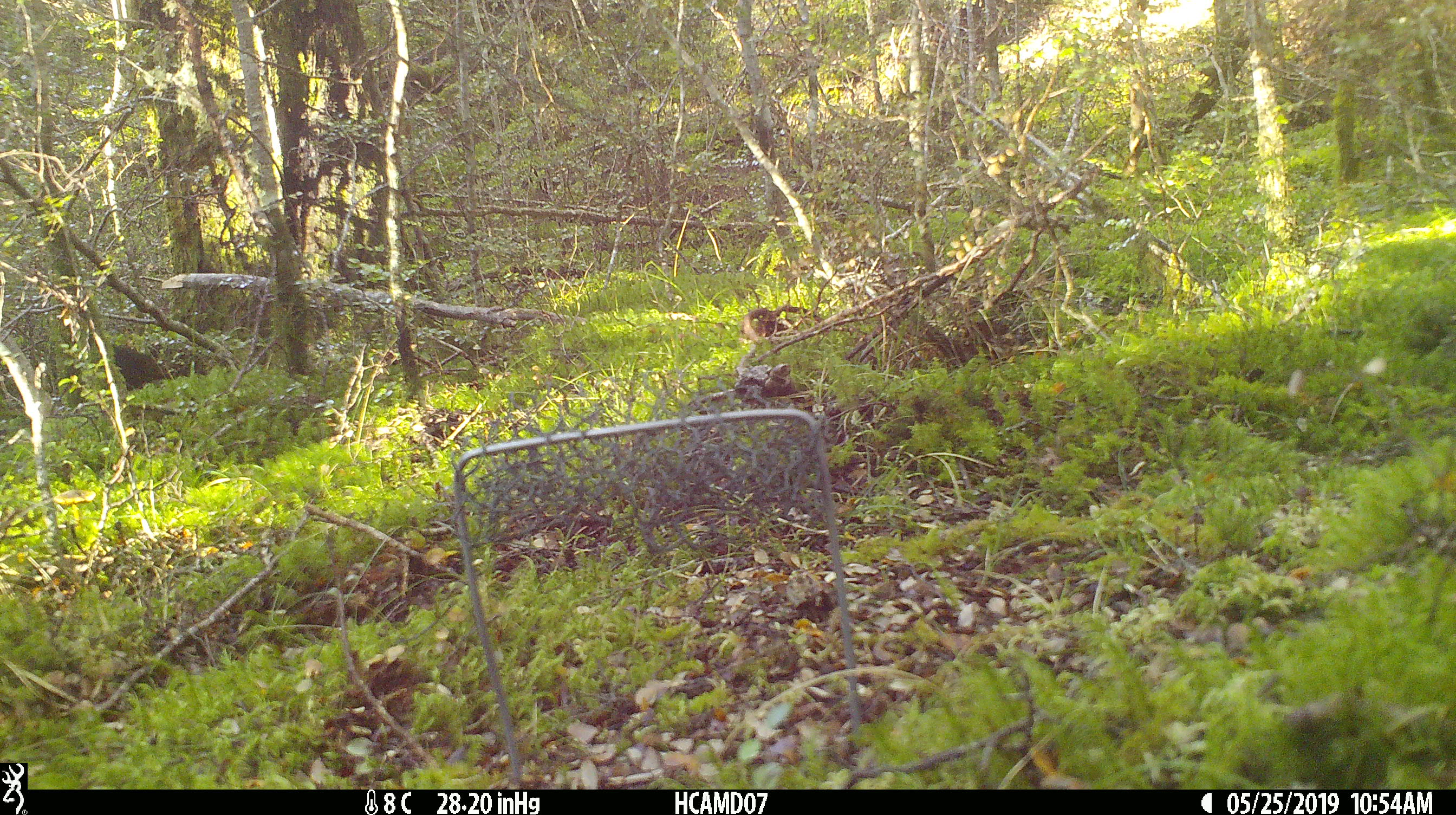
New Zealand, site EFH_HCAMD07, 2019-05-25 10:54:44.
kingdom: Animalia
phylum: Chordata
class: Aves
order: Passeriformes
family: Turdidae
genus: Turdus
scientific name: Turdus merula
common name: eurasian blackbird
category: blackbird